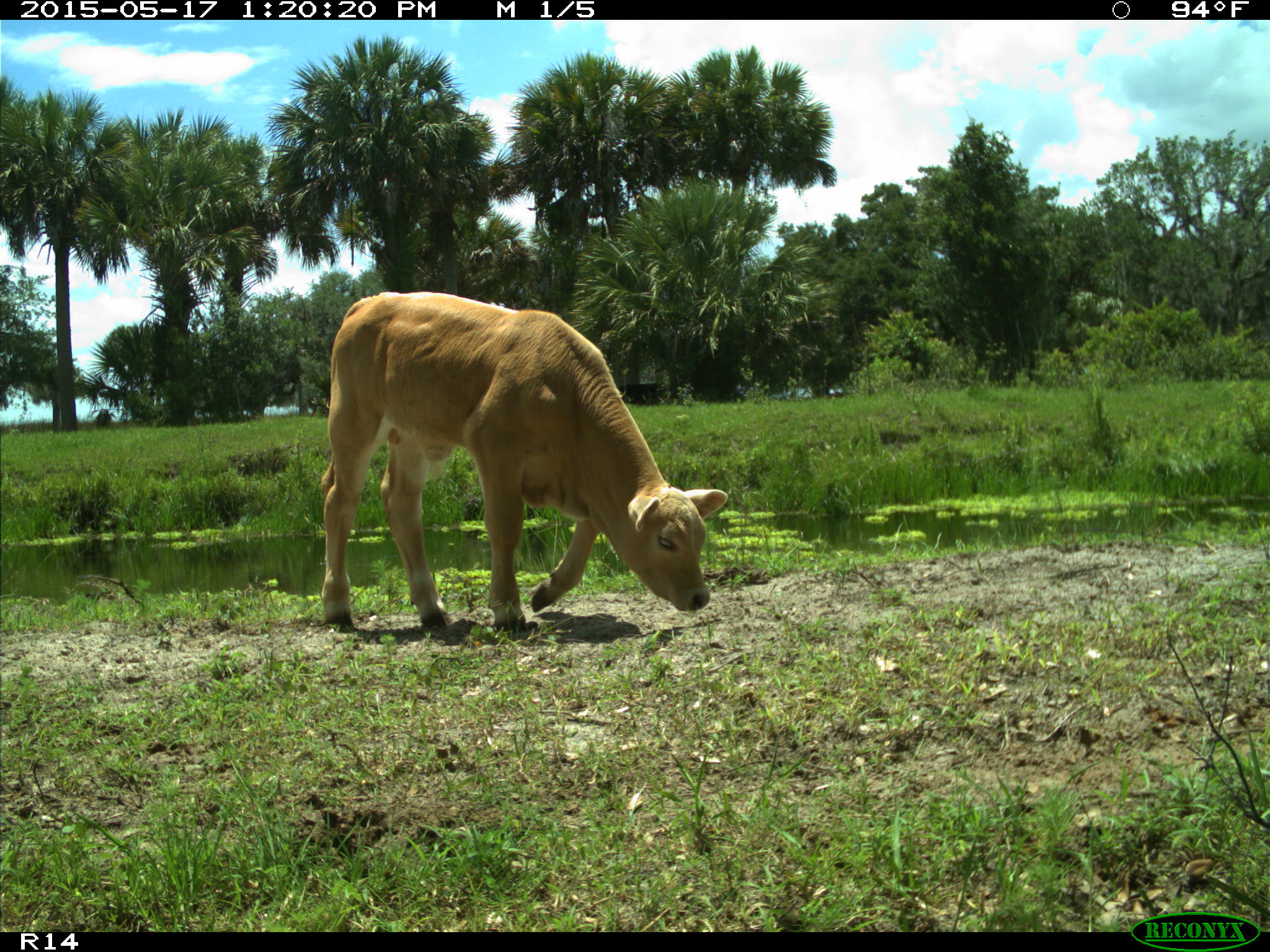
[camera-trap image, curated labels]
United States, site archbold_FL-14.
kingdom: Animalia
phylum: Chordata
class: Mammalia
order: Artiodactyla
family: Bovidae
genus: Bos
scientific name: Bos taurus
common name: domestic cow